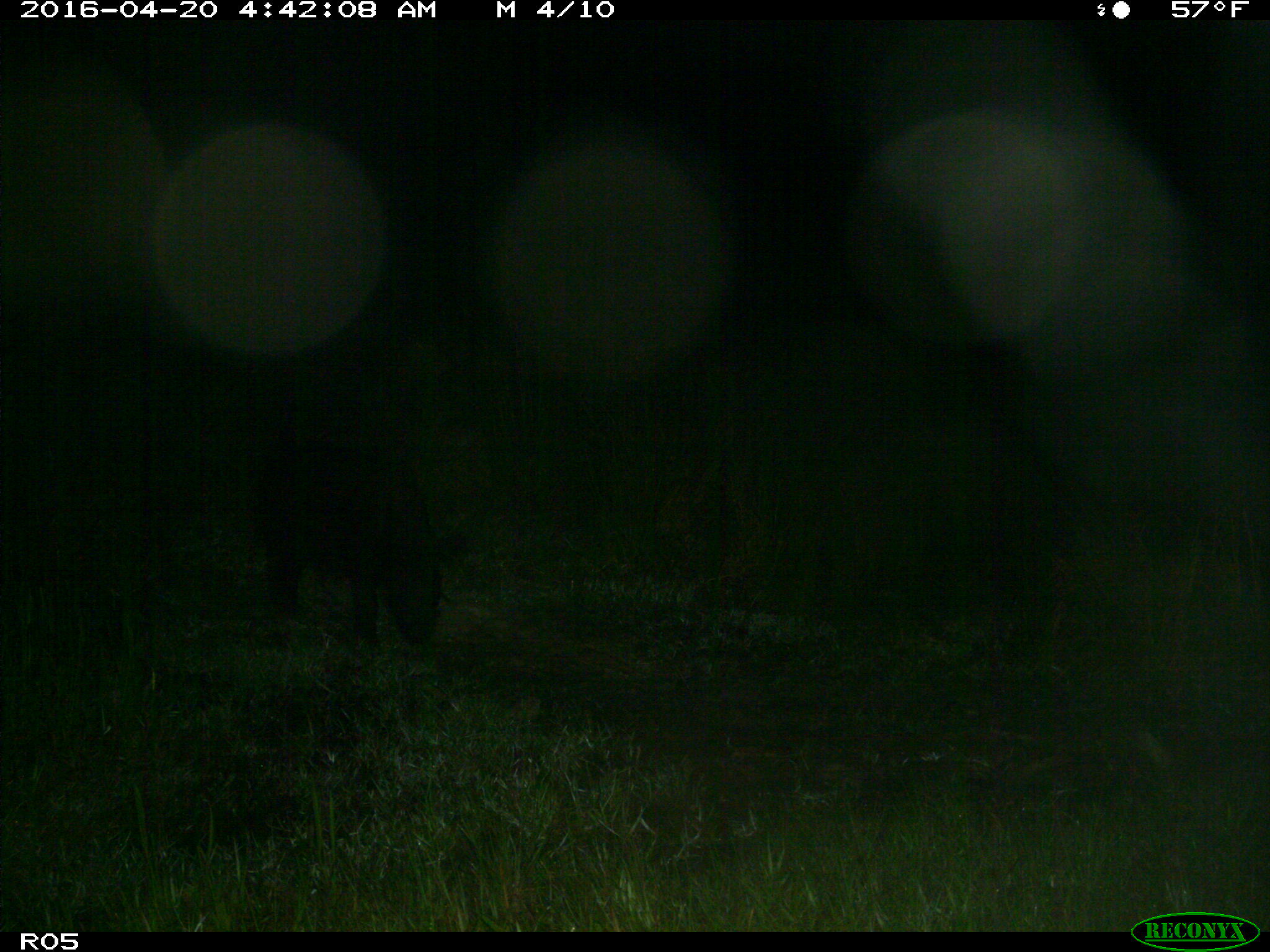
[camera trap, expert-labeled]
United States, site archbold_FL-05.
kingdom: Animalia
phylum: Chordata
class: Mammalia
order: Artiodactyla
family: Suidae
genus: Sus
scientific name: Sus scrofa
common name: wild boar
Sus scrofa (wild boar).